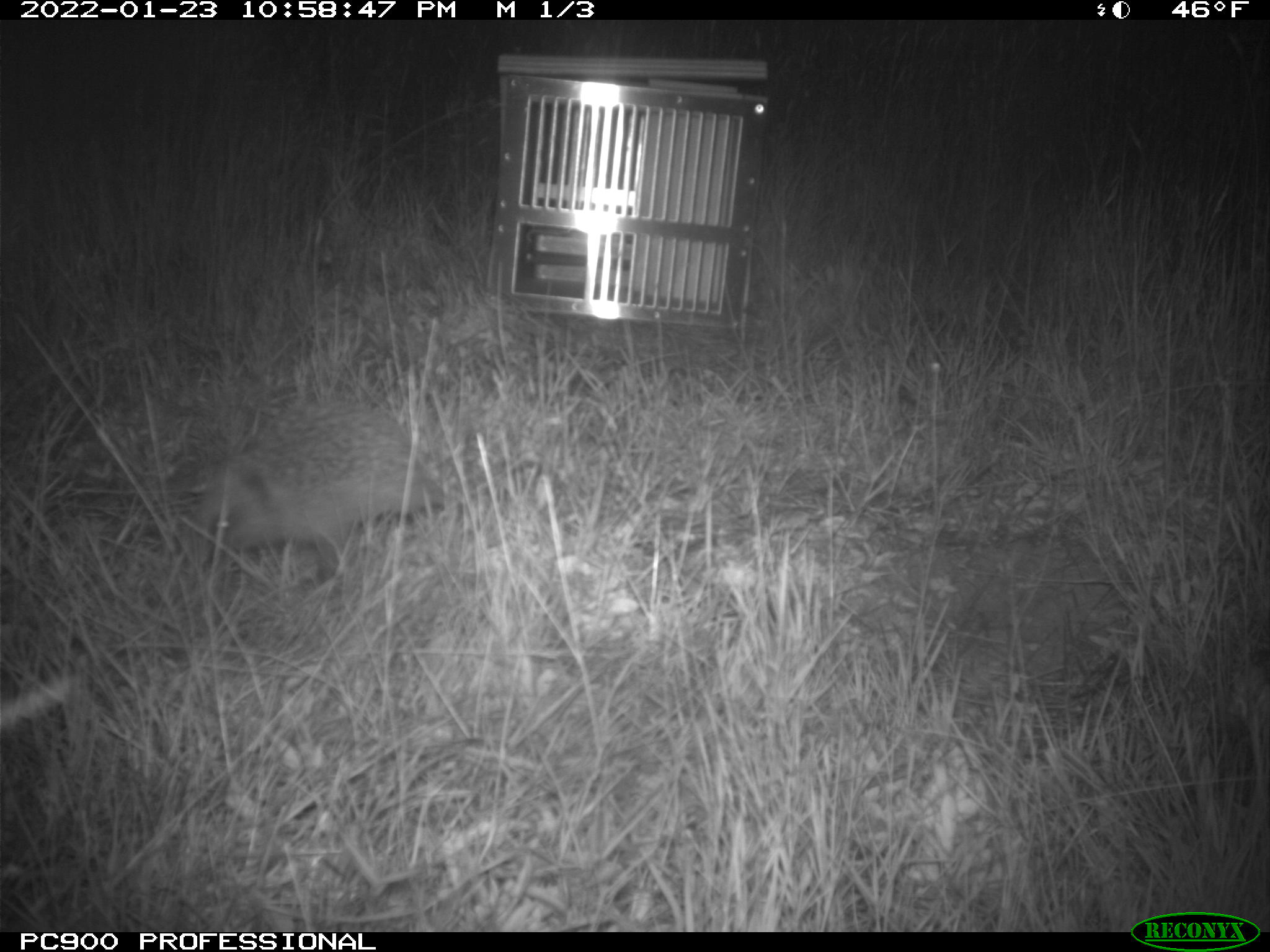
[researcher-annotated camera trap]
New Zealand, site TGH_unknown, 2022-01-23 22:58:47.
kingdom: Animalia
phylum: Chordata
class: Mammalia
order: Eulipotyphla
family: Erinaceidae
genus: Erinaceus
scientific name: Erinaceus europaeus europaeus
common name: european hedgehog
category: hedgehog